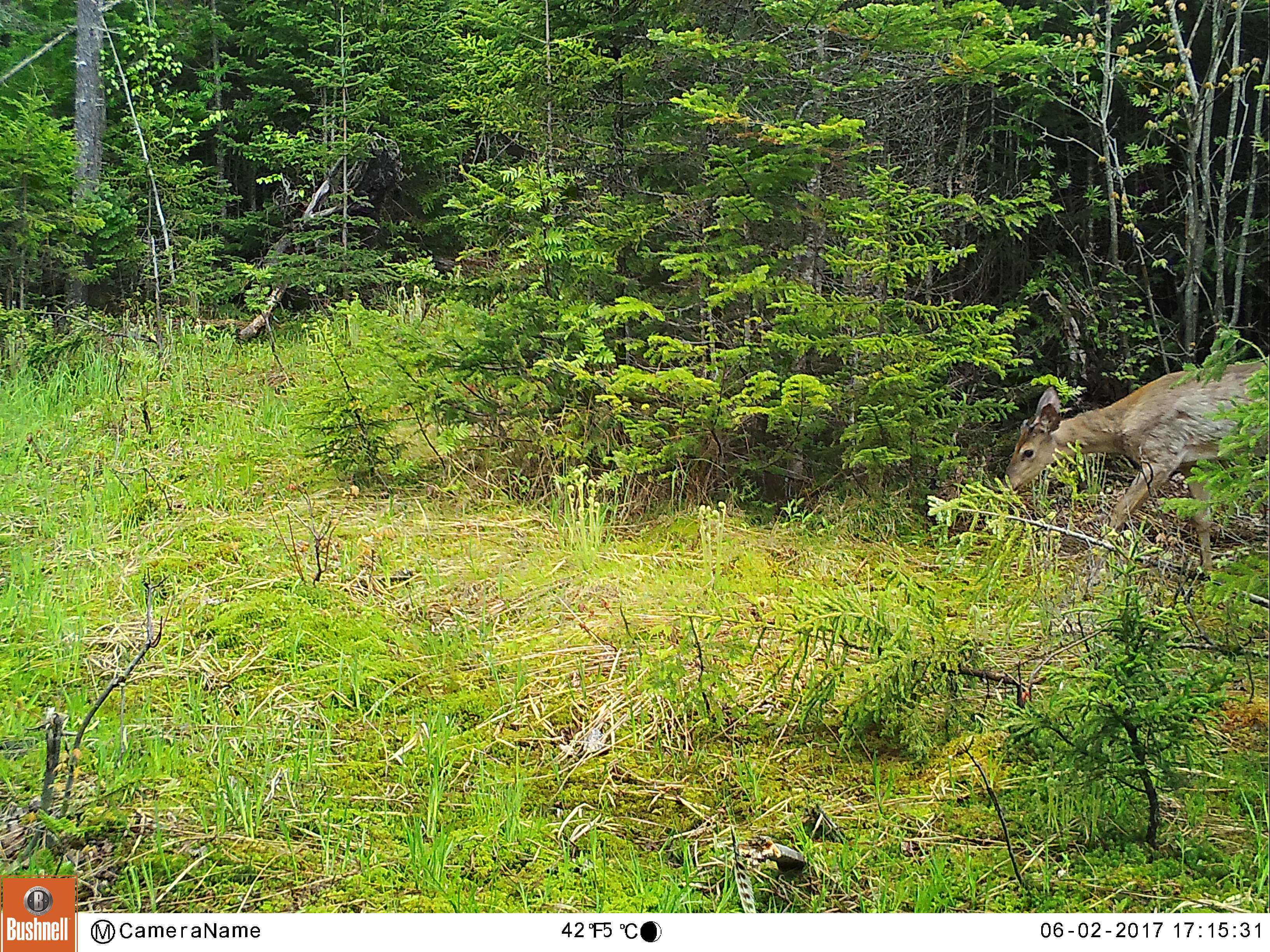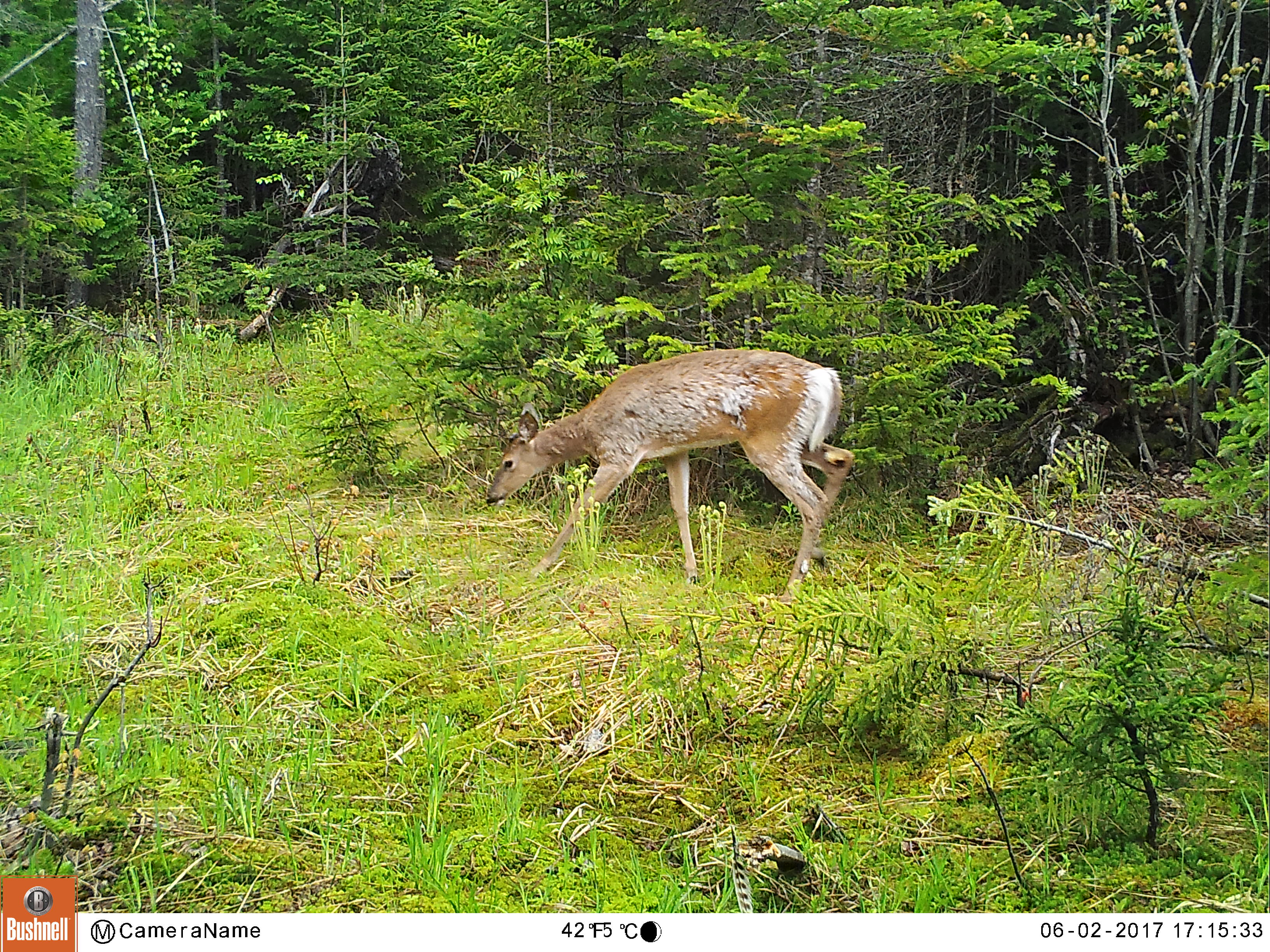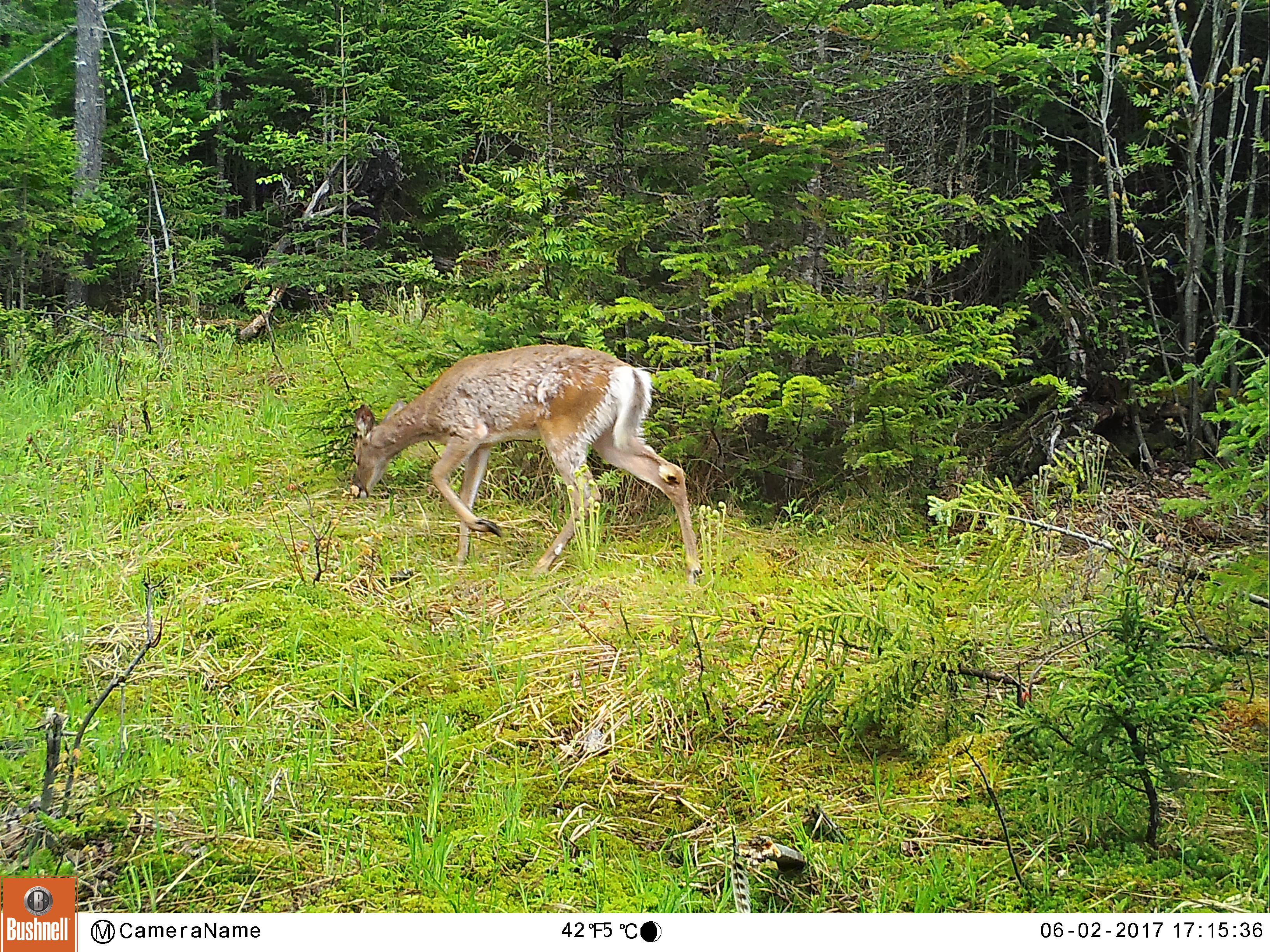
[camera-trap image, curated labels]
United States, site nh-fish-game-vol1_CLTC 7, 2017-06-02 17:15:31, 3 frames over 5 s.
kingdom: Animalia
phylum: Chordata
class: Mammalia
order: Artiodactyla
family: Cervidae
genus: Odocoileus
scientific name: Odocoileus virginianus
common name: white-tailed deer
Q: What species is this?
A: White-tailed deer (Odocoileus virginianus).